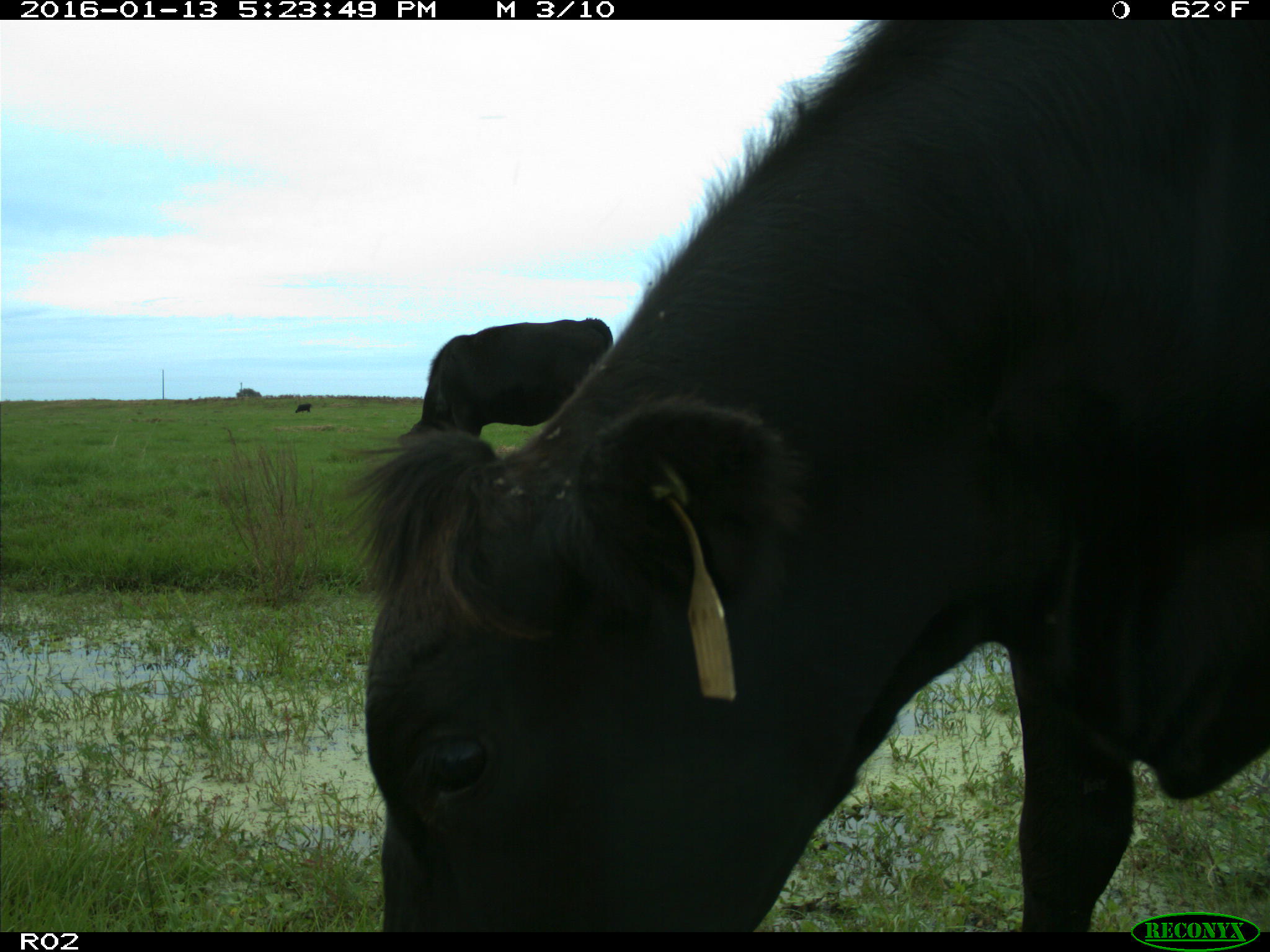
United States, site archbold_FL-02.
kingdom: Animalia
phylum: Chordata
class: Mammalia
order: Artiodactyla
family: Bovidae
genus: Bos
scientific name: Bos taurus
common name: domestic cow